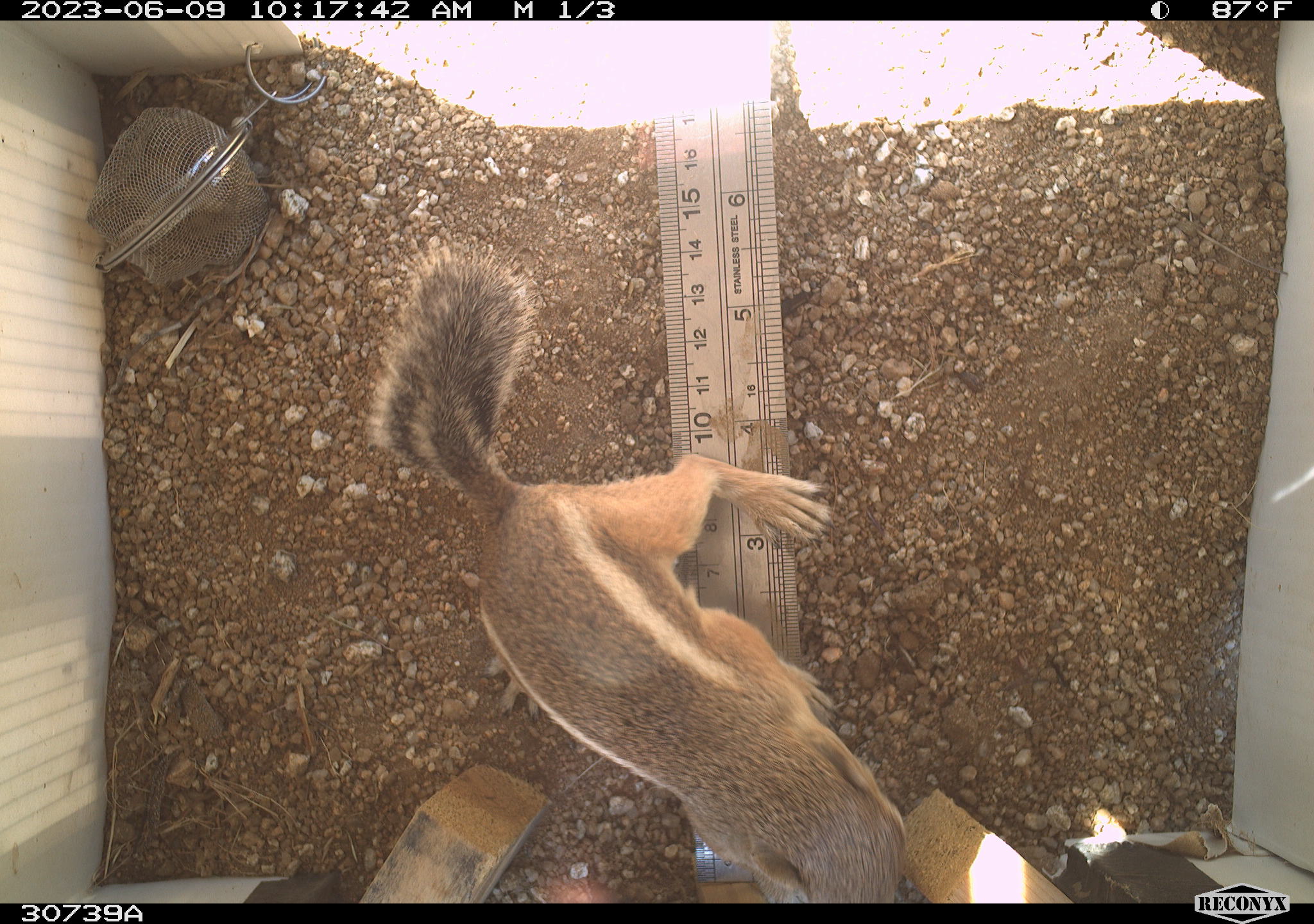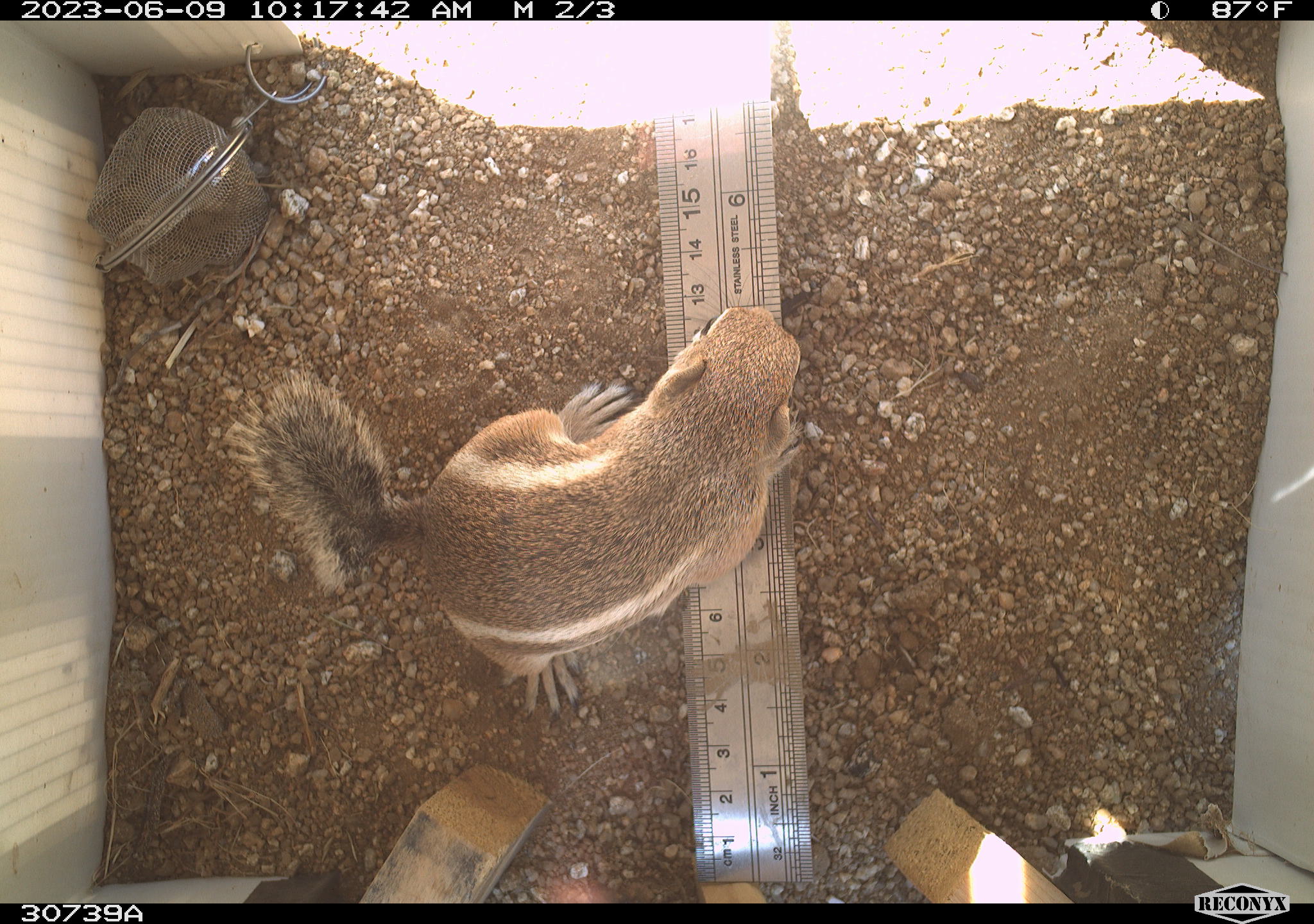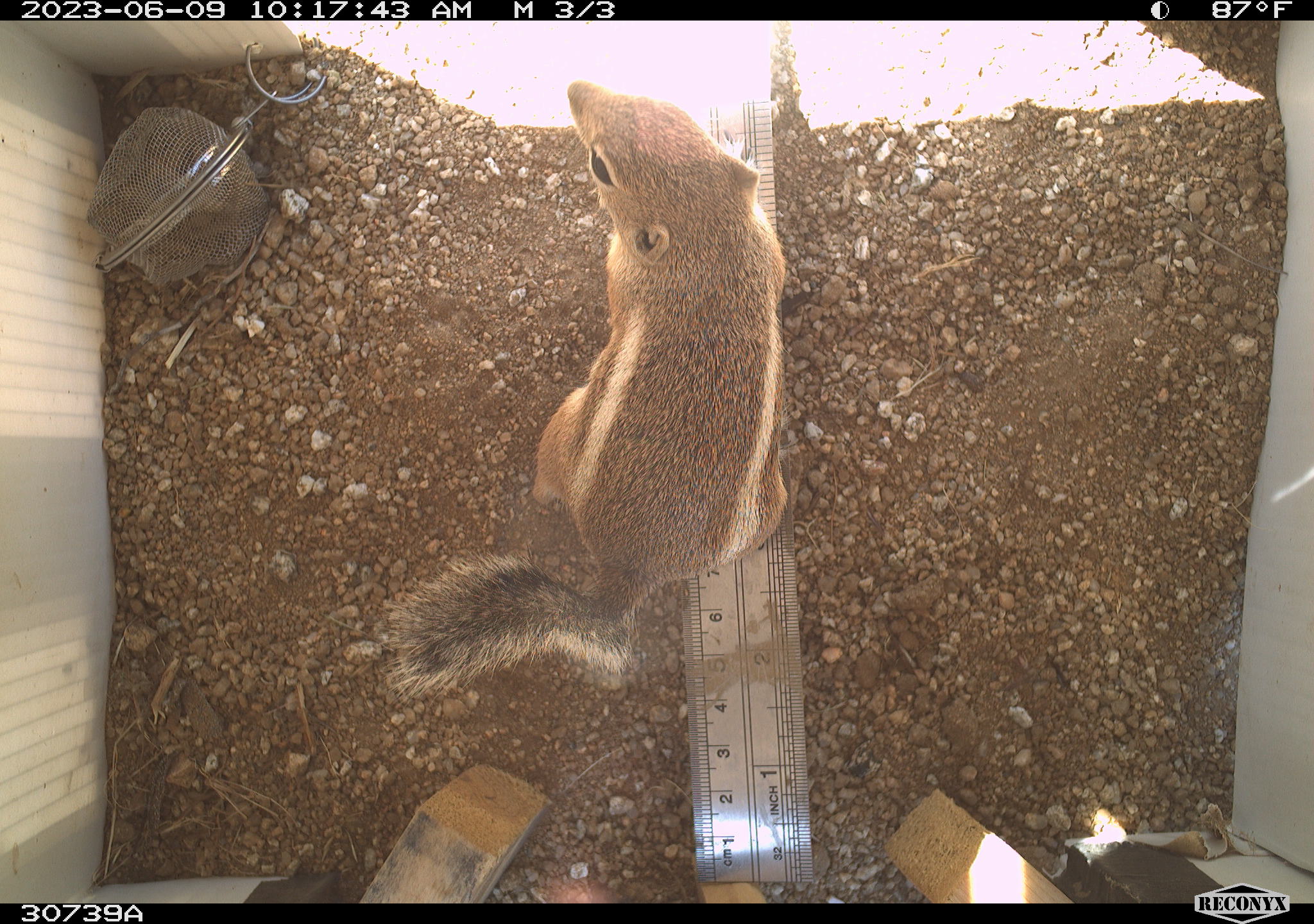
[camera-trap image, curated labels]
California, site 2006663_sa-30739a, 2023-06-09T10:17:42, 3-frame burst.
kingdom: Animalia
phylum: Chordata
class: Mammalia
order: Rodentia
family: Sciuridae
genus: Ammospermophilus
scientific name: Ammospermophilus leucurus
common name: white-tailed antelope squirrel